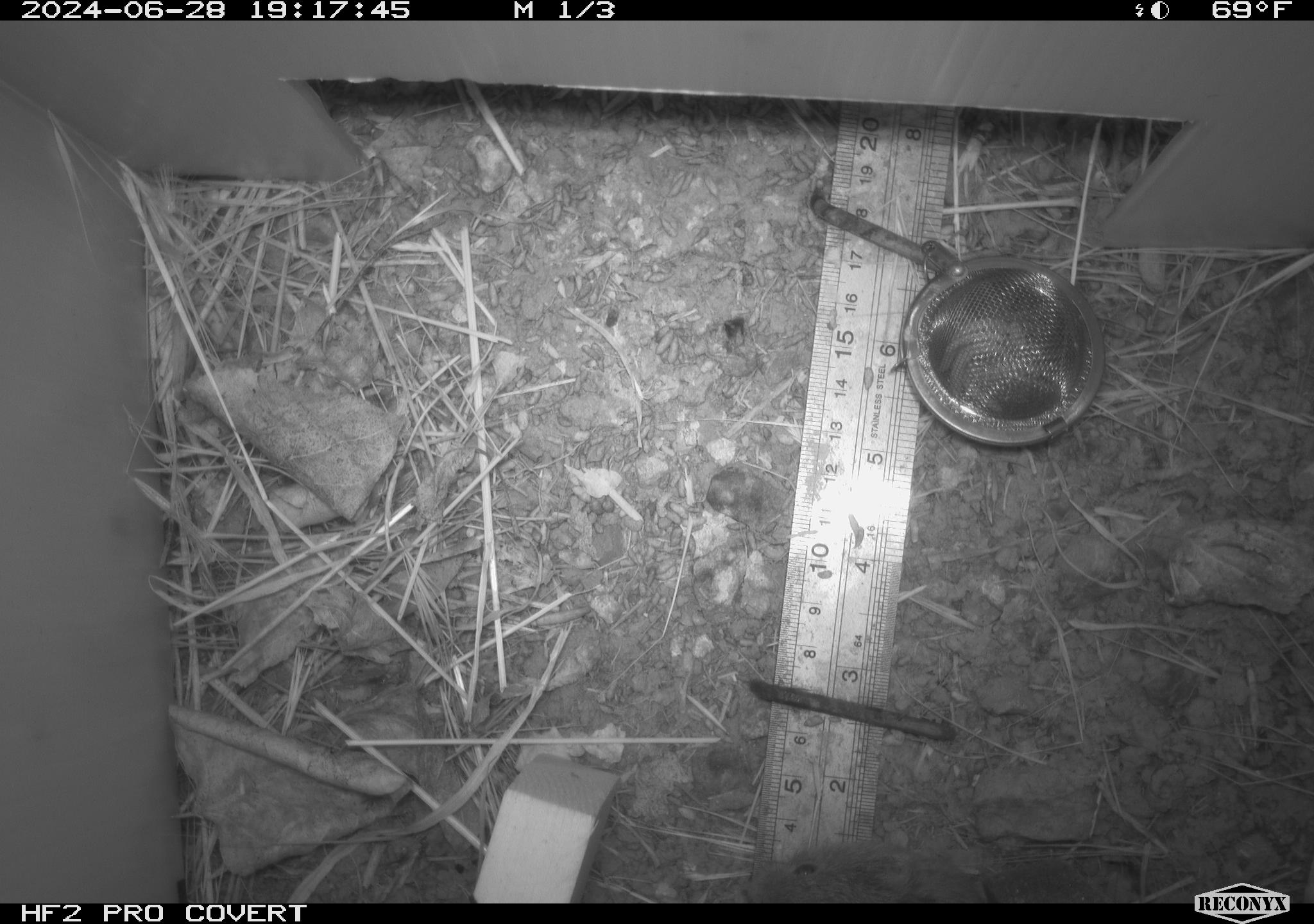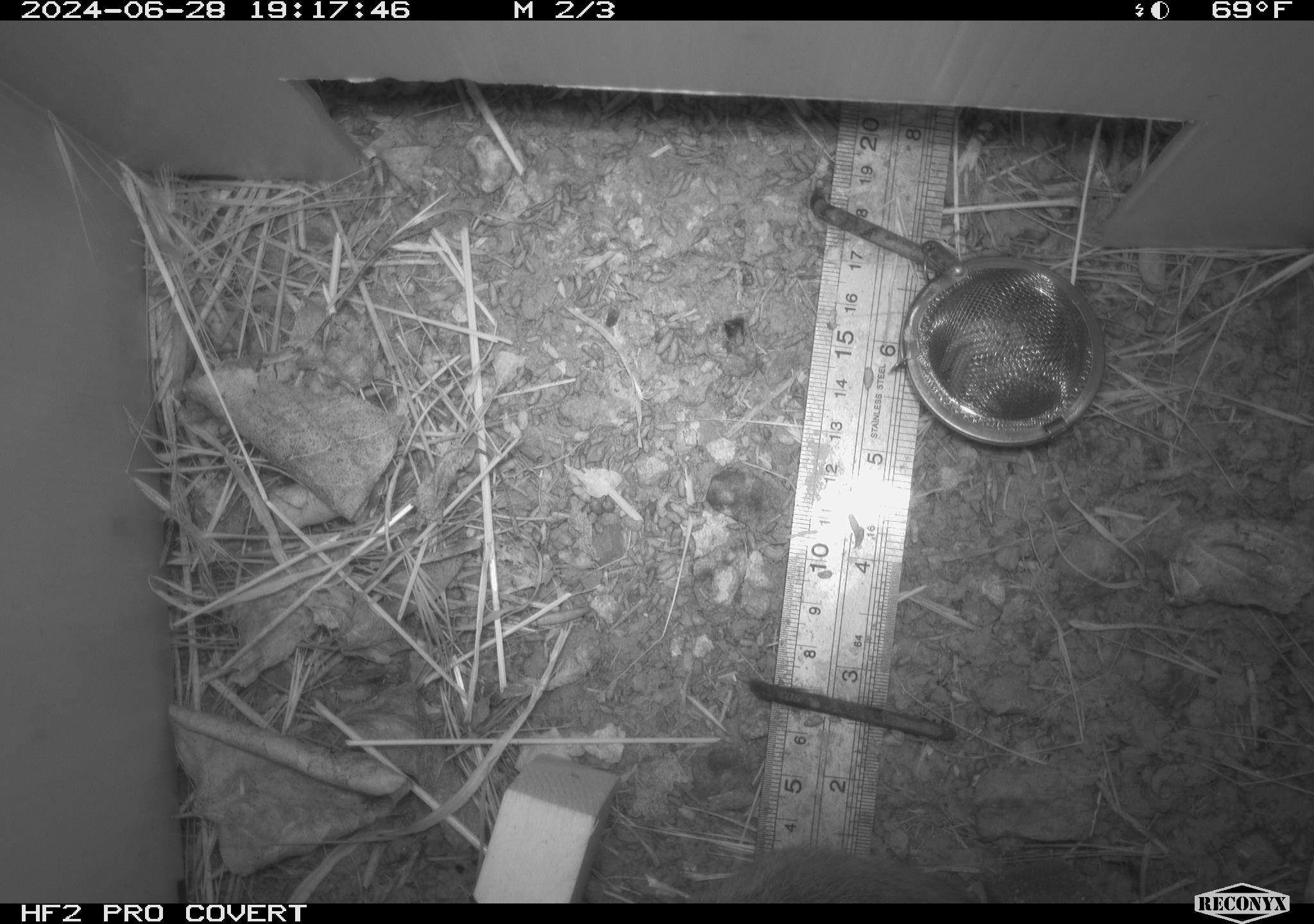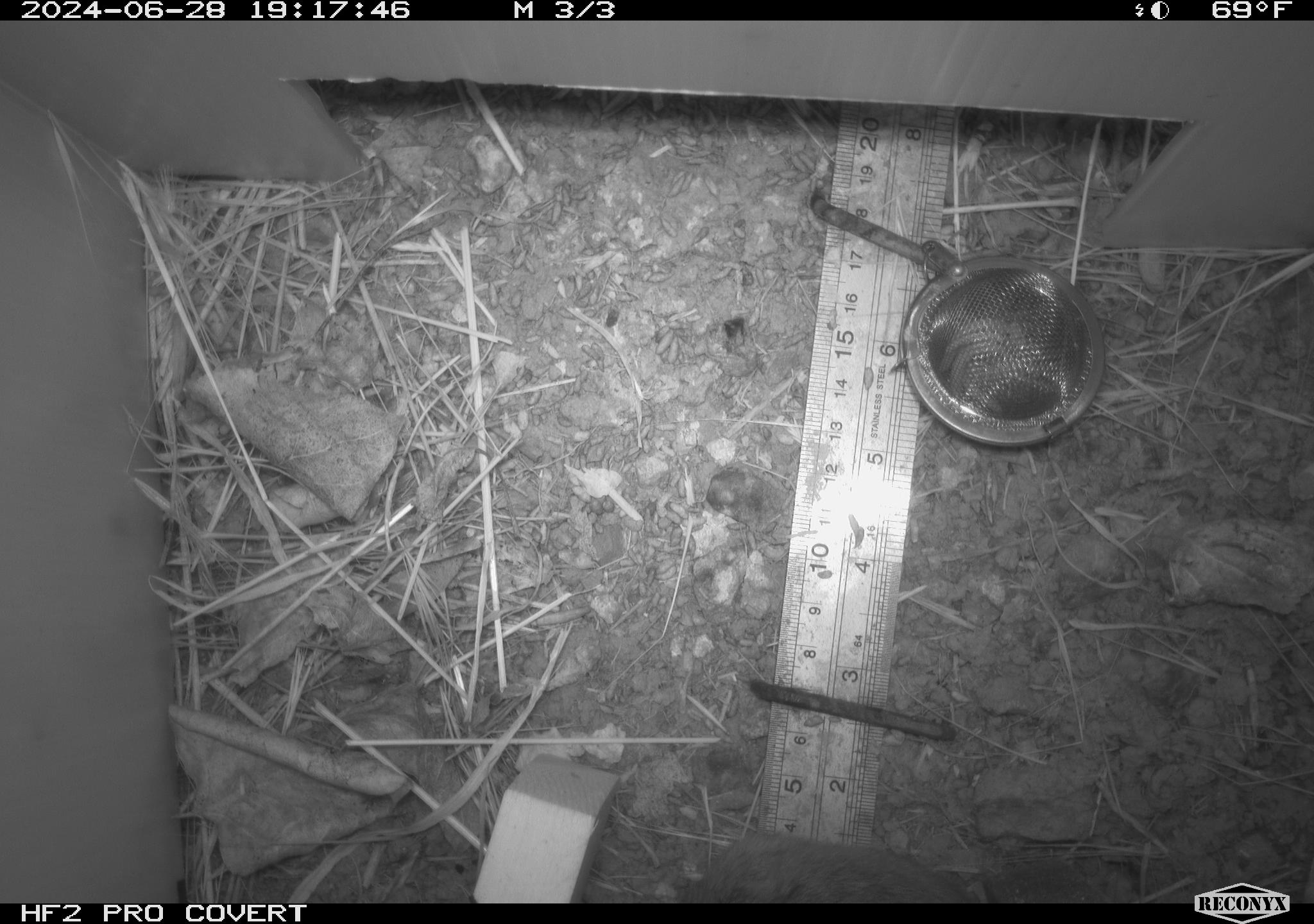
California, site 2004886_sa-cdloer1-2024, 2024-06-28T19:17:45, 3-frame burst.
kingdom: Animalia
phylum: Chordata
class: Mammalia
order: Rodentia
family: Cricetidae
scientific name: Arvicolinae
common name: voles, lemmings, and muskrats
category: arvicolinae subfamily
Arvicolinae subfamily (voles, lemmings, and muskrats) (Arvicolinae).